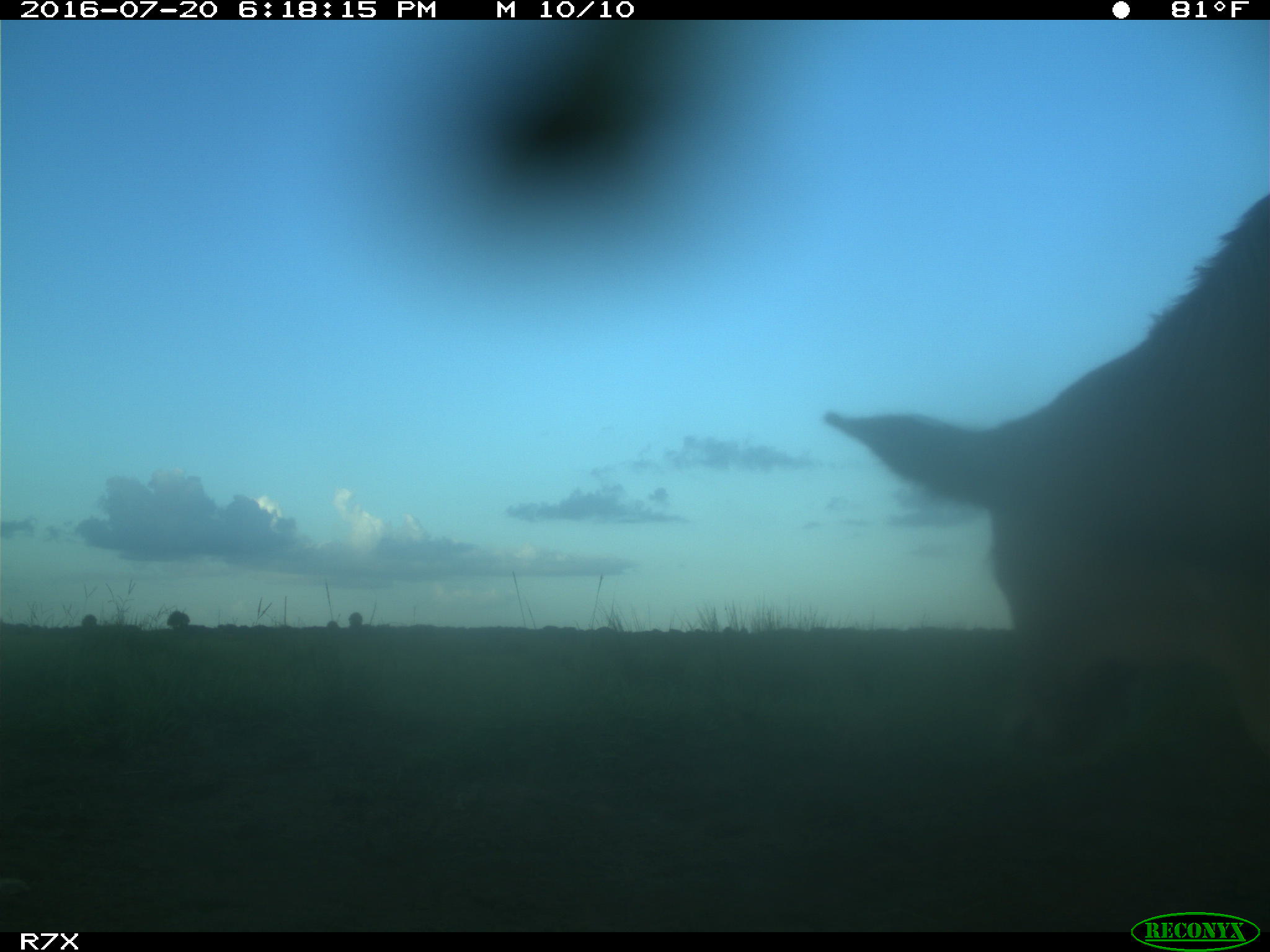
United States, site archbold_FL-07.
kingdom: Animalia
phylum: Chordata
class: Mammalia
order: Artiodactyla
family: Bovidae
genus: Bos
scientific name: Bos taurus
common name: domestic cow